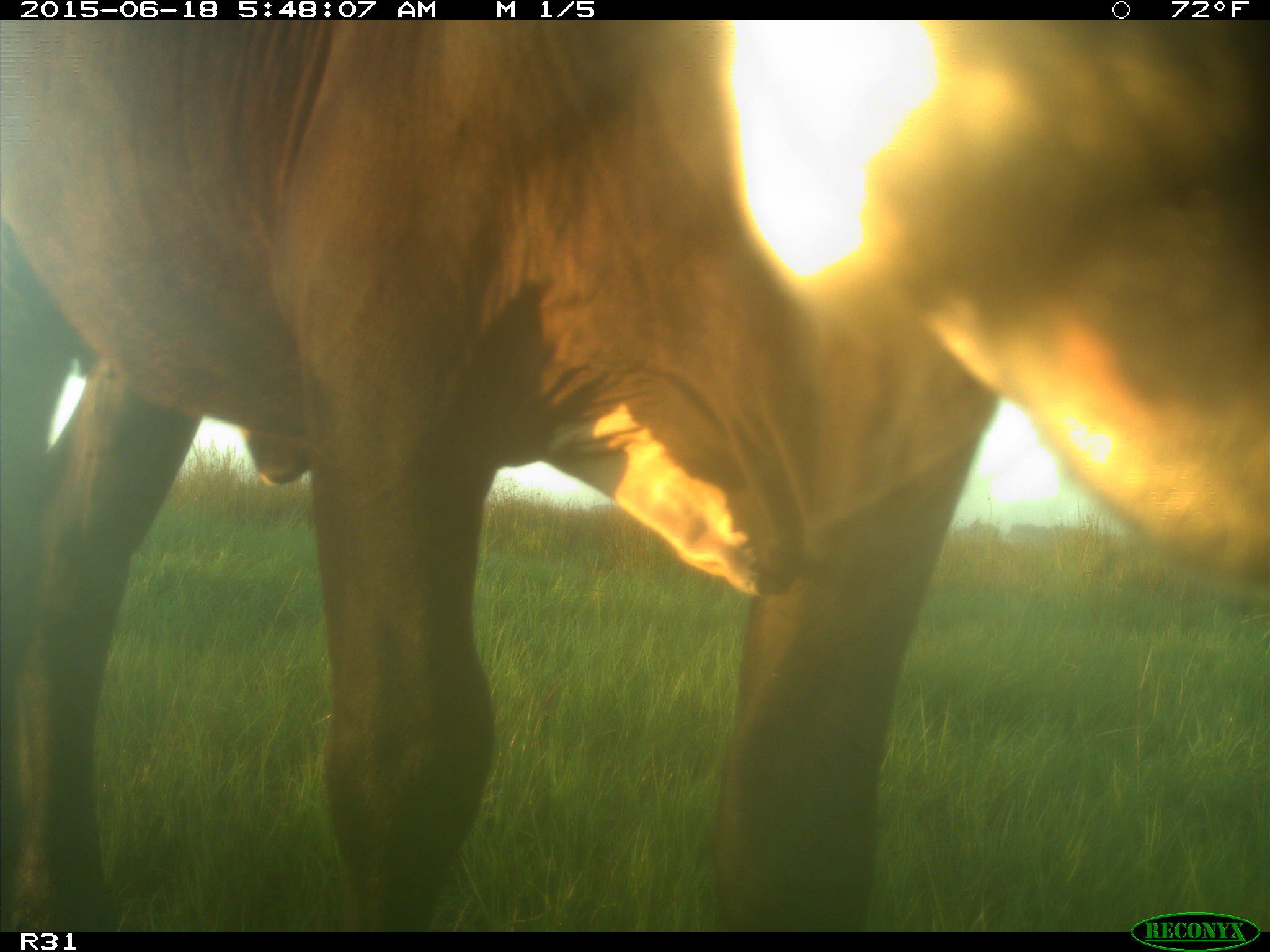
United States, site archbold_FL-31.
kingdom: Animalia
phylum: Chordata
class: Mammalia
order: Artiodactyla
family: Bovidae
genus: Bos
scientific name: Bos taurus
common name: domestic cow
Bos taurus (domestic cow).